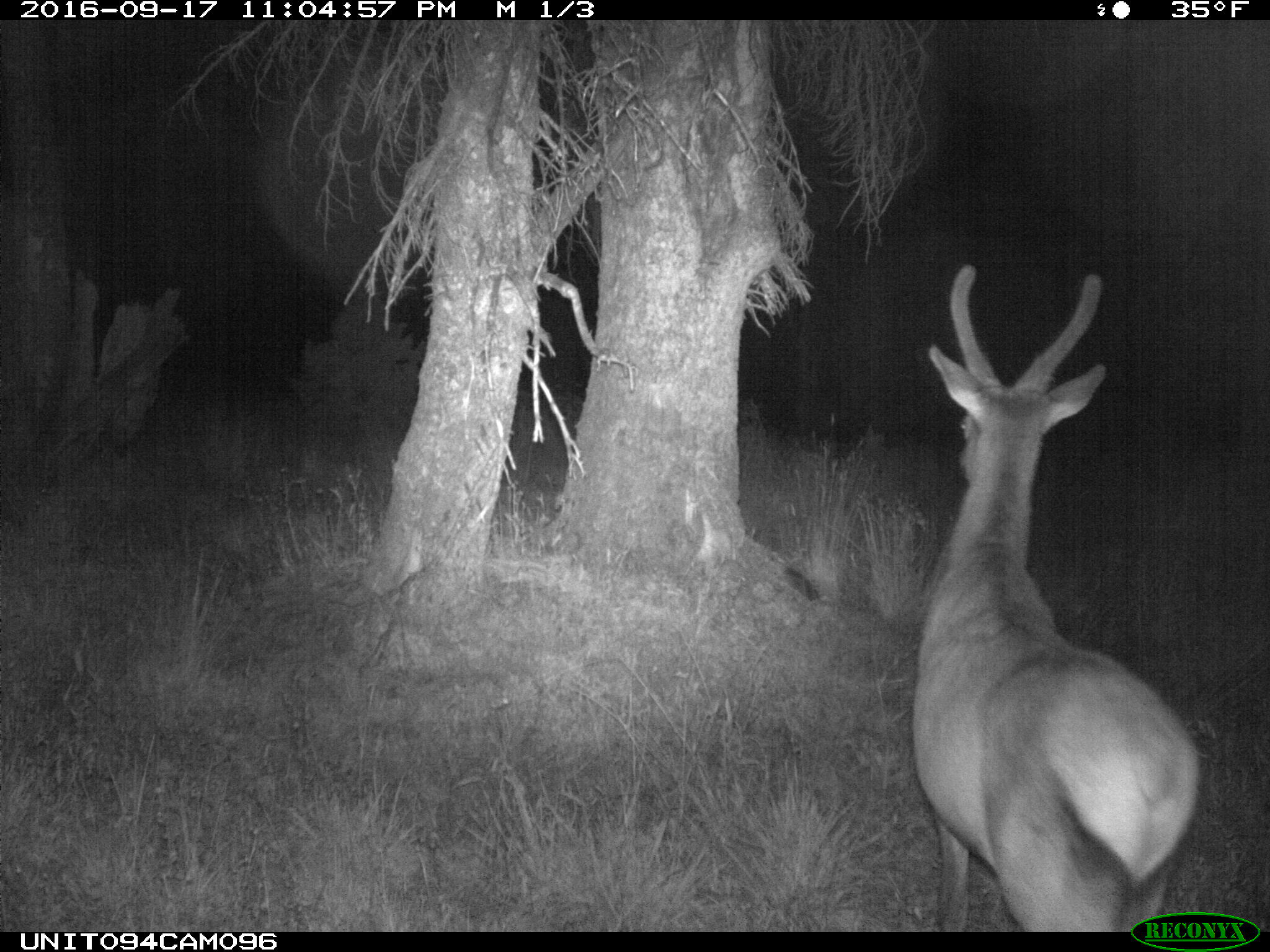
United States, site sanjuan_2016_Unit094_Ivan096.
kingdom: Animalia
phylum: Chordata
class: Mammalia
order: Artiodactyla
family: Cervidae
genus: Cervus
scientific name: Cervus elaphus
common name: red deer